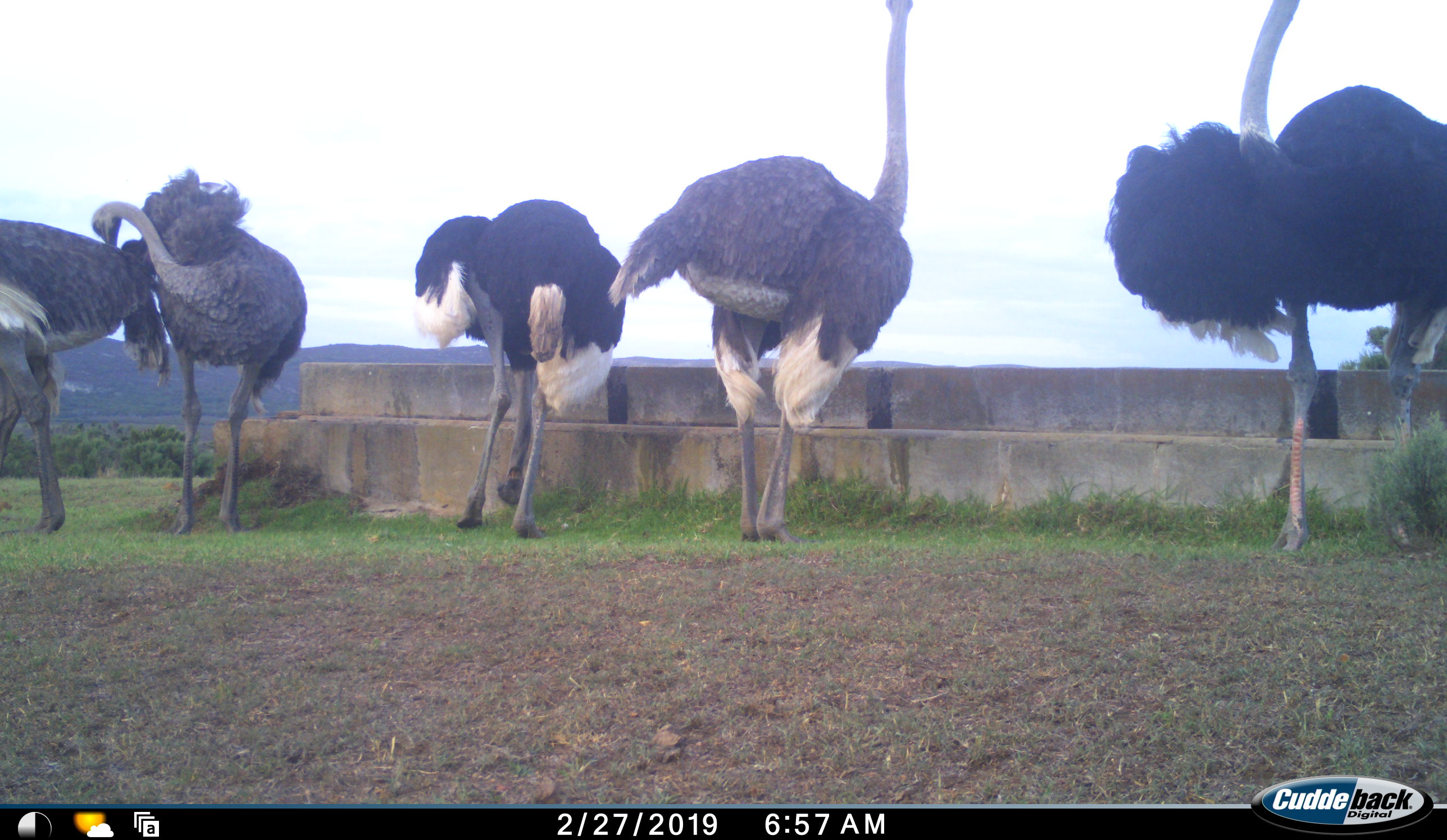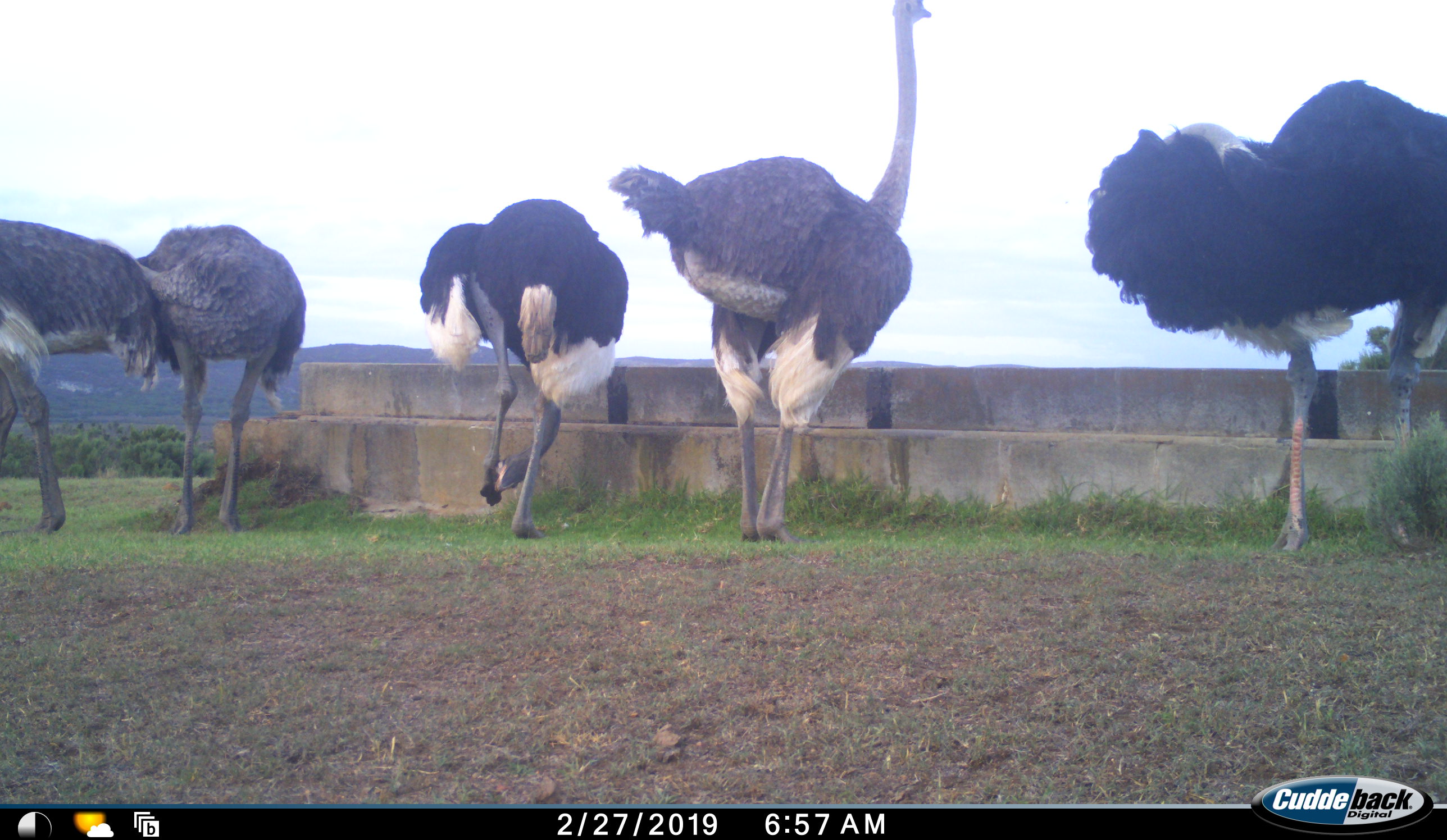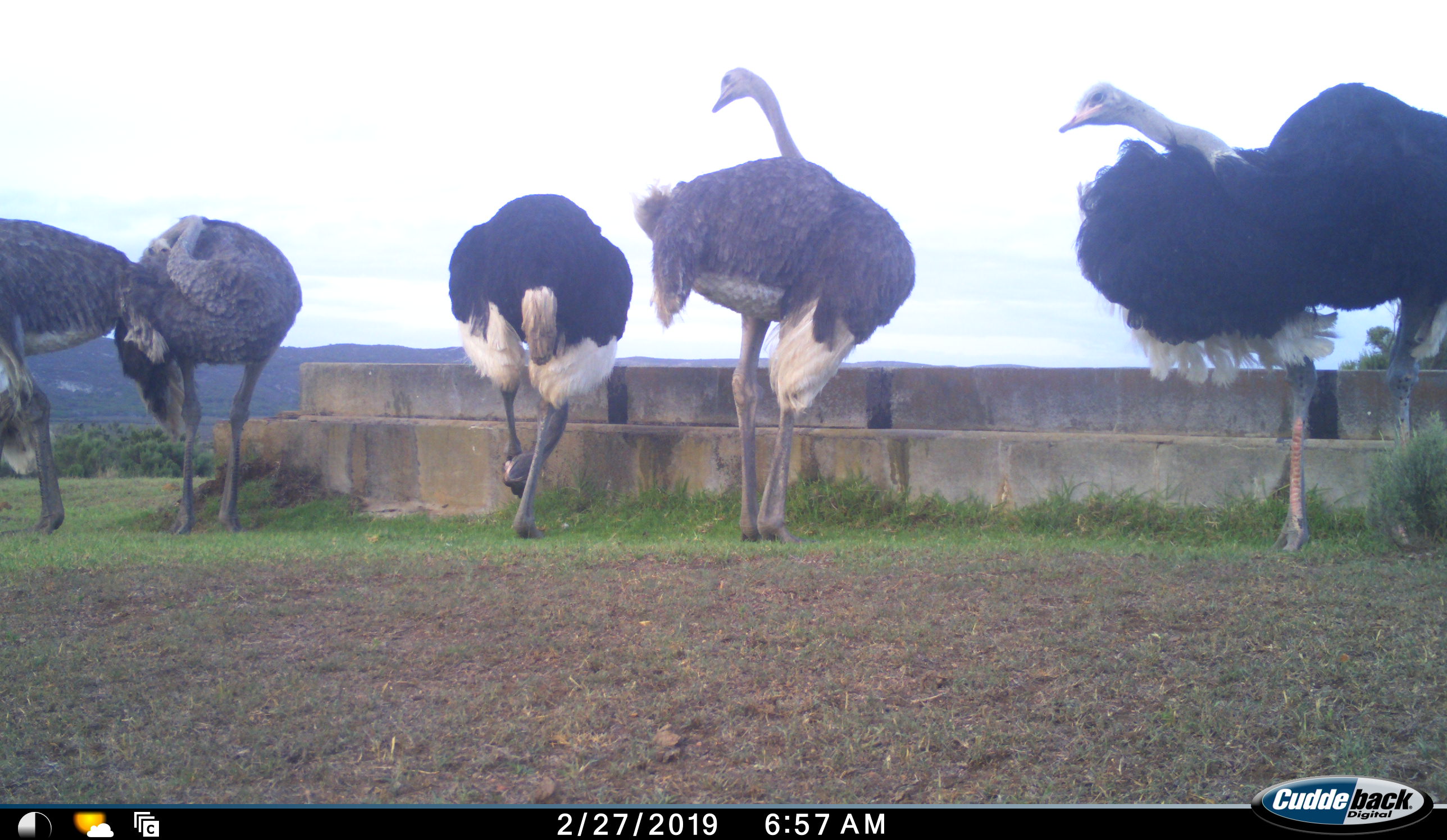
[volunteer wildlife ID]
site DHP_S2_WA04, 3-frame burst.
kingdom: Animalia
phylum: Chordata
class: Aves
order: Struthioniformes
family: Struthionidae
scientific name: Struthionidae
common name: ostrich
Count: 5.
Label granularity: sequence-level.